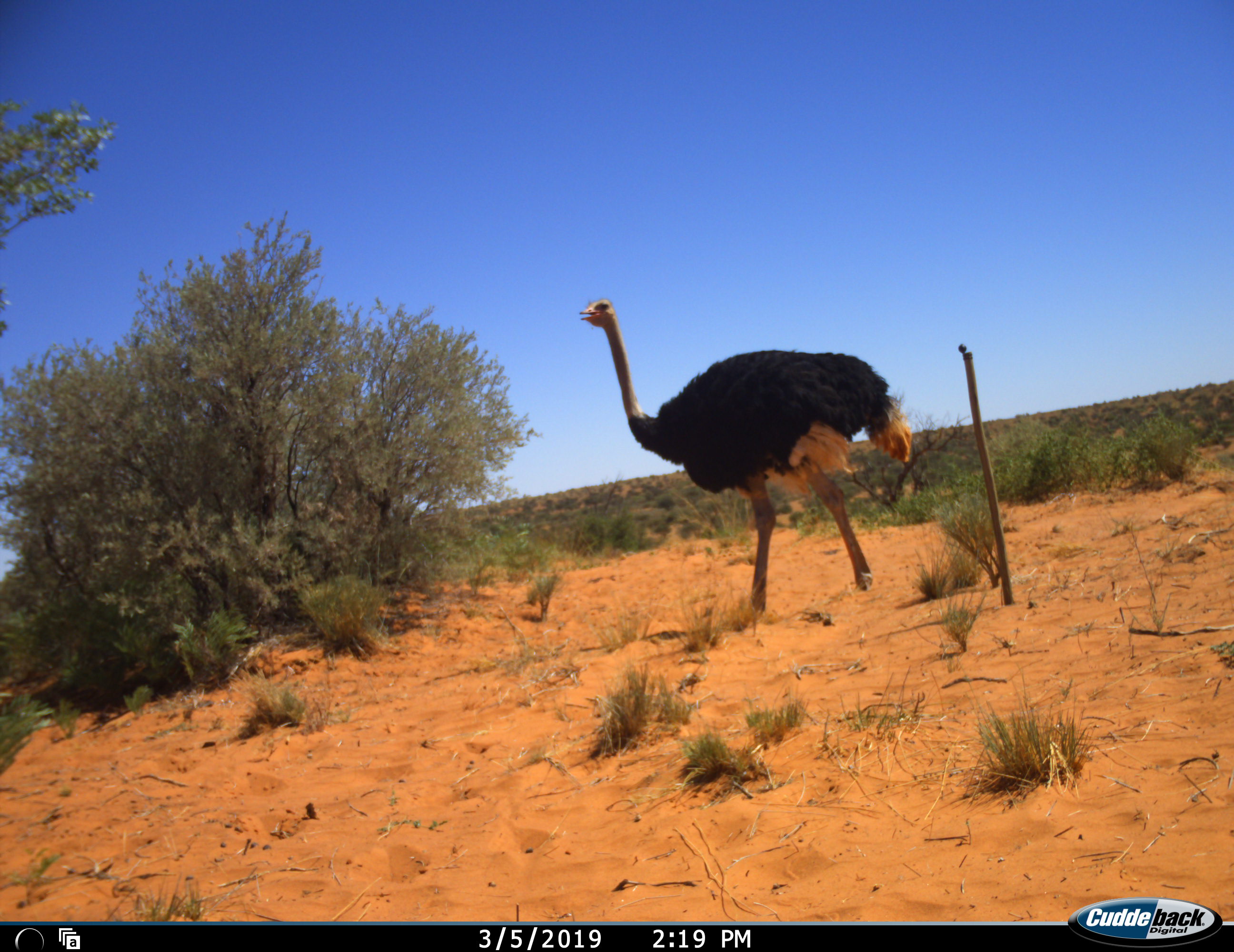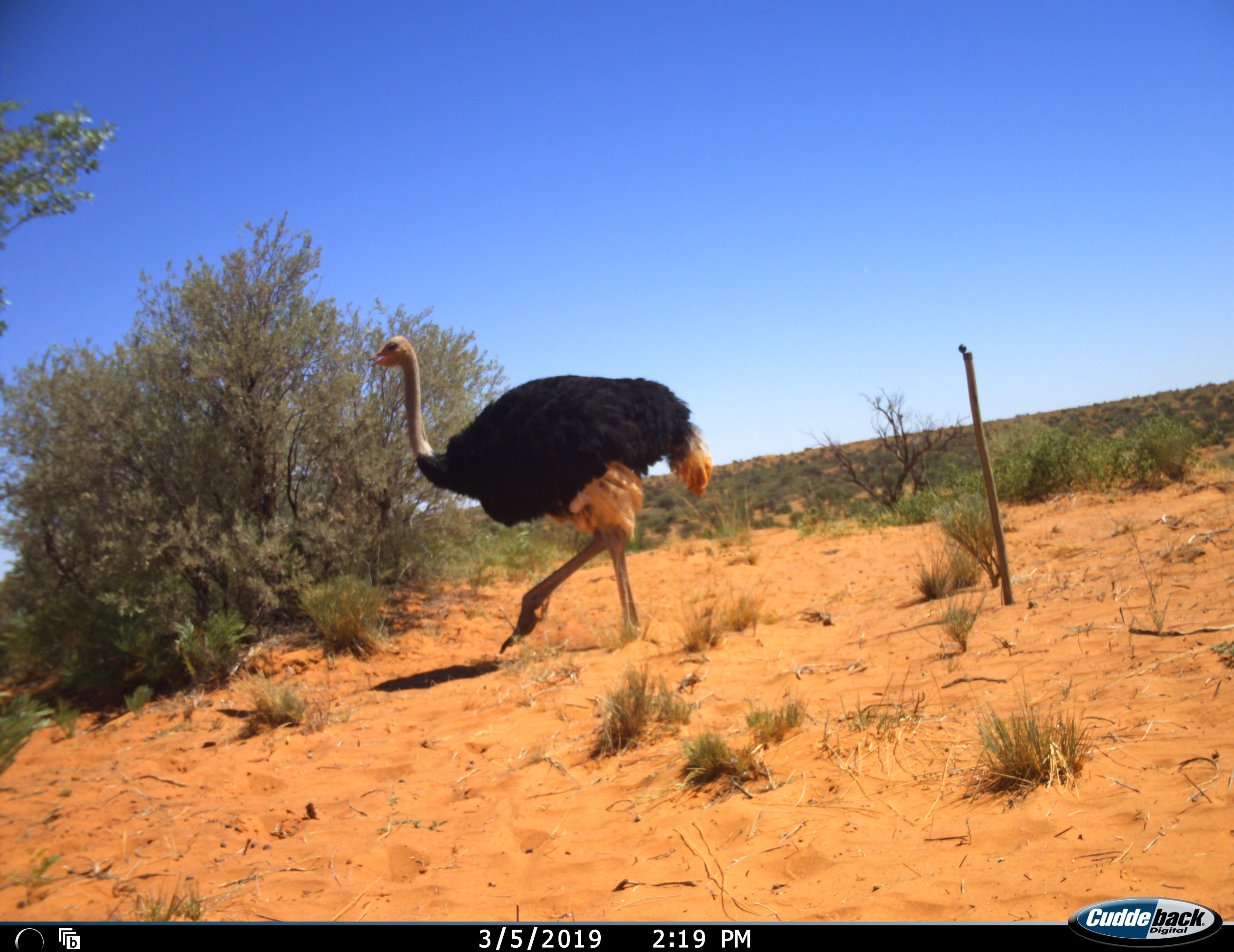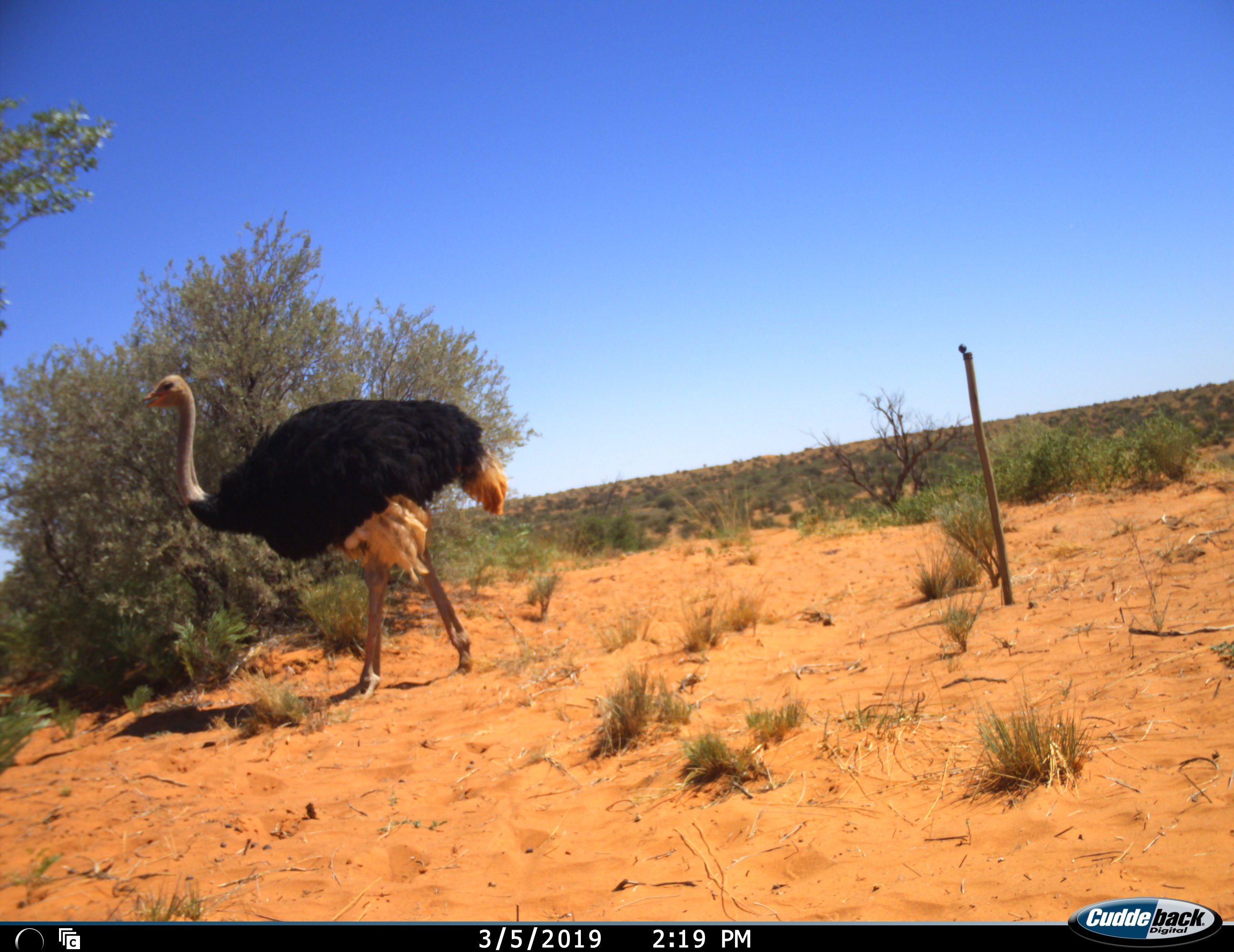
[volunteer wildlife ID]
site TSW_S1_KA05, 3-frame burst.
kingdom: Animalia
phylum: Chordata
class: Aves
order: Struthioniformes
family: Struthionidae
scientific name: Struthionidae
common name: ostrich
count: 1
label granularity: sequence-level